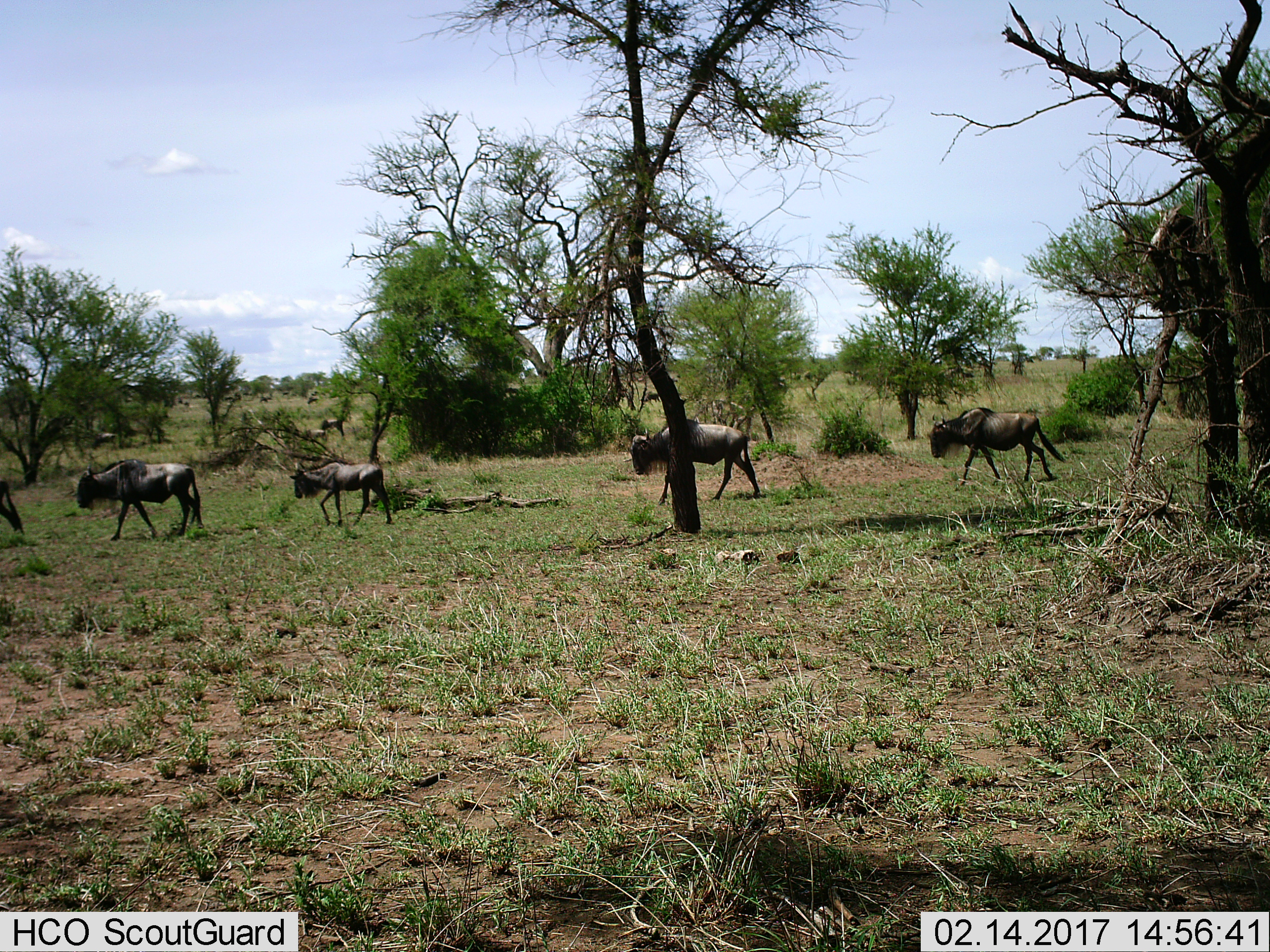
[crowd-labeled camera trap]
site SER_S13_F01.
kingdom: Animalia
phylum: Chordata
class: Mammalia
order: Artiodactyla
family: Bovidae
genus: Connochaetes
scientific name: Connochaetes taurinus taurinus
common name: blue wildebeest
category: wildebeestblue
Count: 5.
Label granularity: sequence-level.